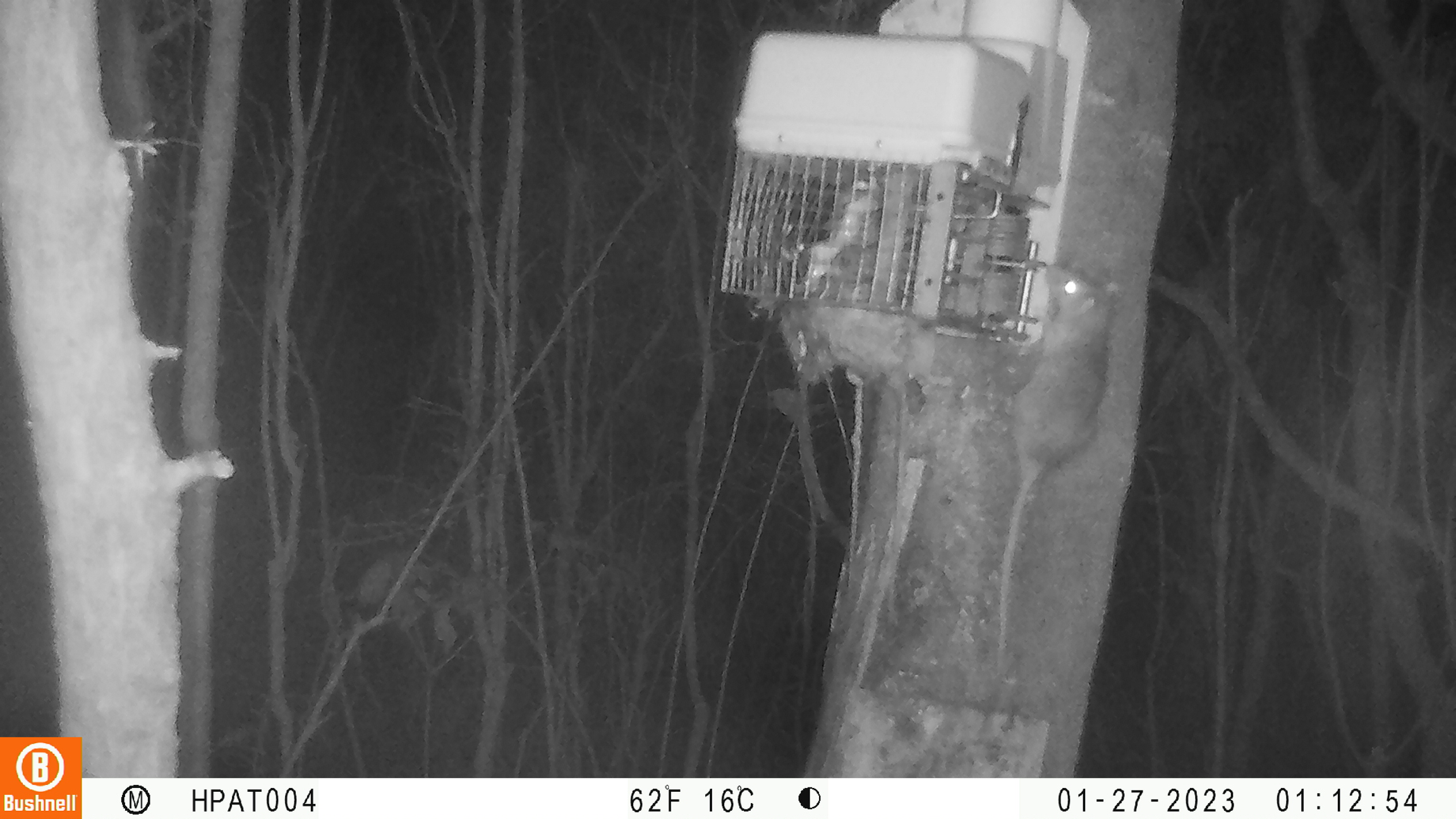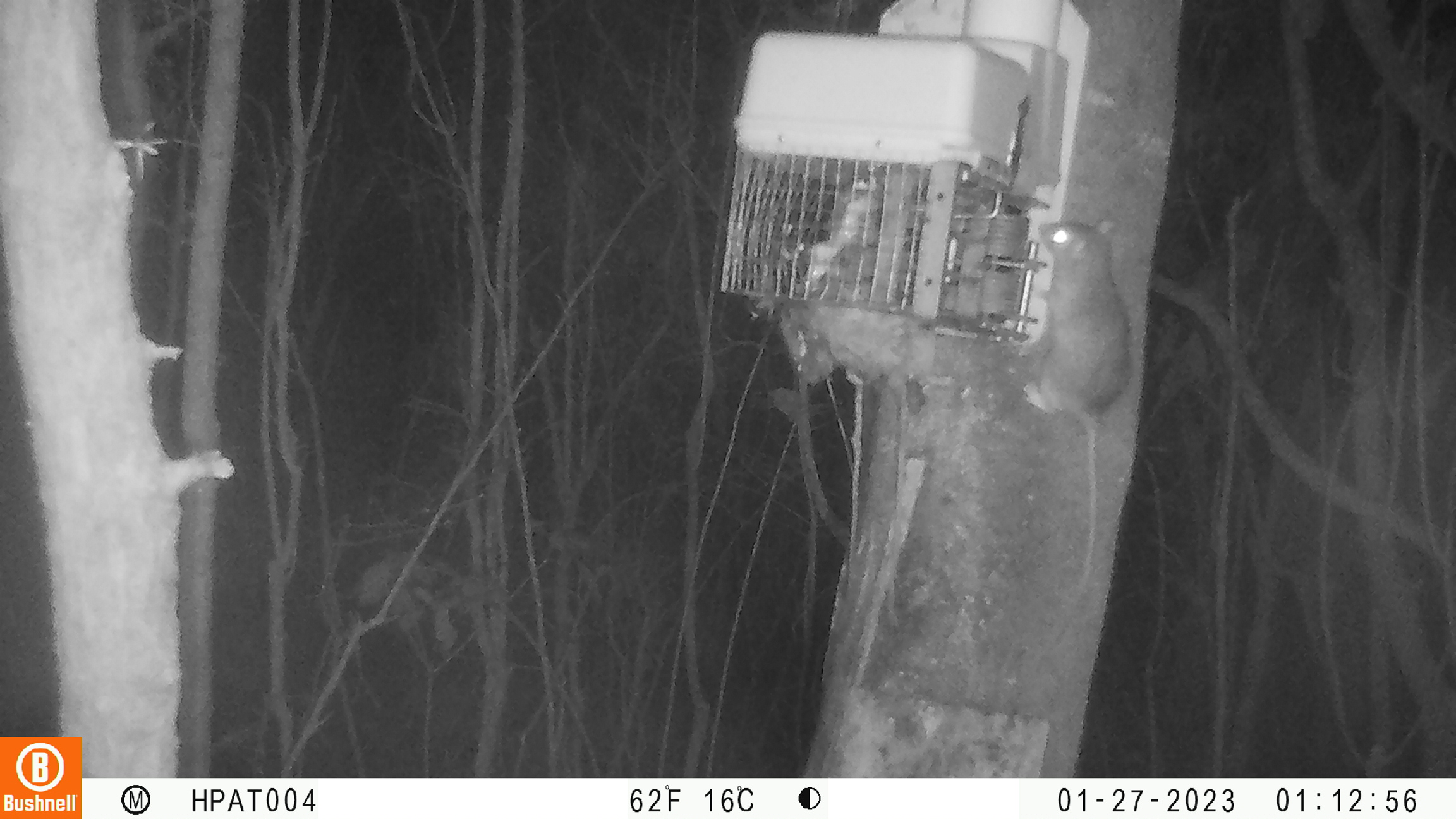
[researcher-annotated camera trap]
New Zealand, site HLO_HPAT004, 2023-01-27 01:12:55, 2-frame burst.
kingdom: Animalia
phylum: Chordata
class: Mammalia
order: Rodentia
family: Muridae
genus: Rattus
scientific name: Rattus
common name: rat